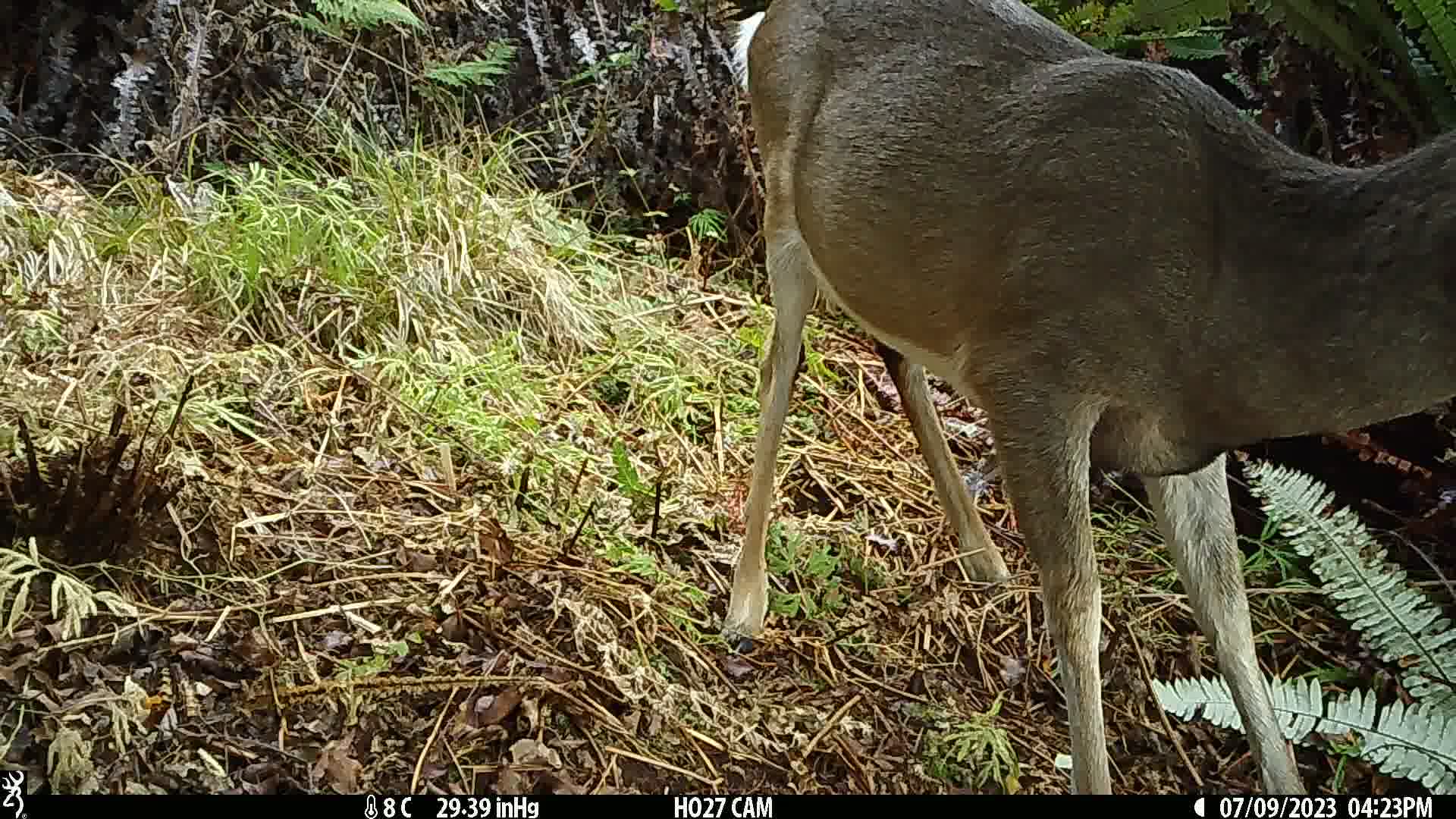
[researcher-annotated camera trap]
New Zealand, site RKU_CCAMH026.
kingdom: Animalia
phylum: Chordata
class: Mammalia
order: Artiodactyla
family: Cervidae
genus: Odocoileus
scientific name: Odocoileus virginianus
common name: white-tailed deer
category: white tailed deer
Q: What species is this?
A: White tailed deer (white-tailed deer) (Odocoileus virginianus).